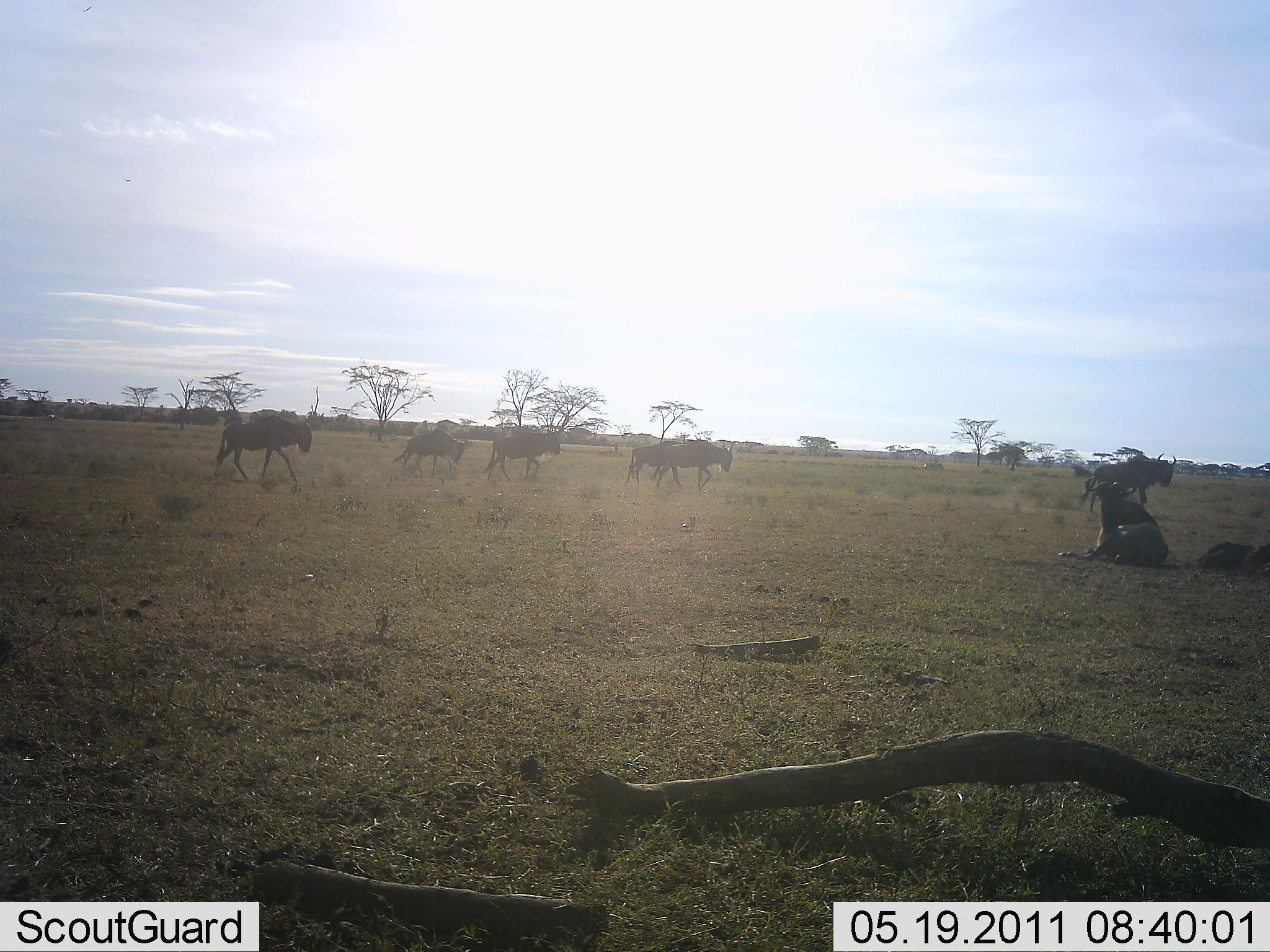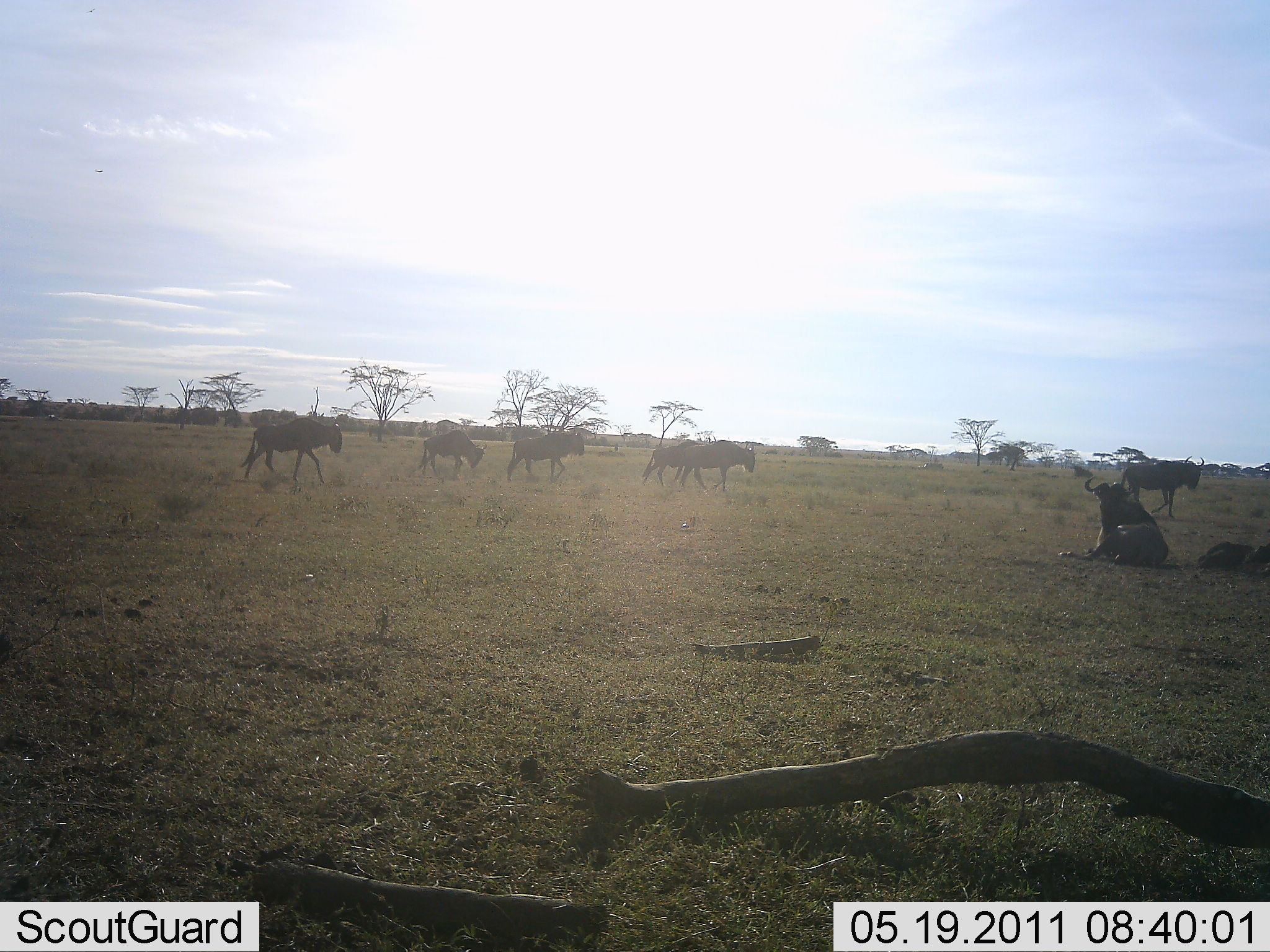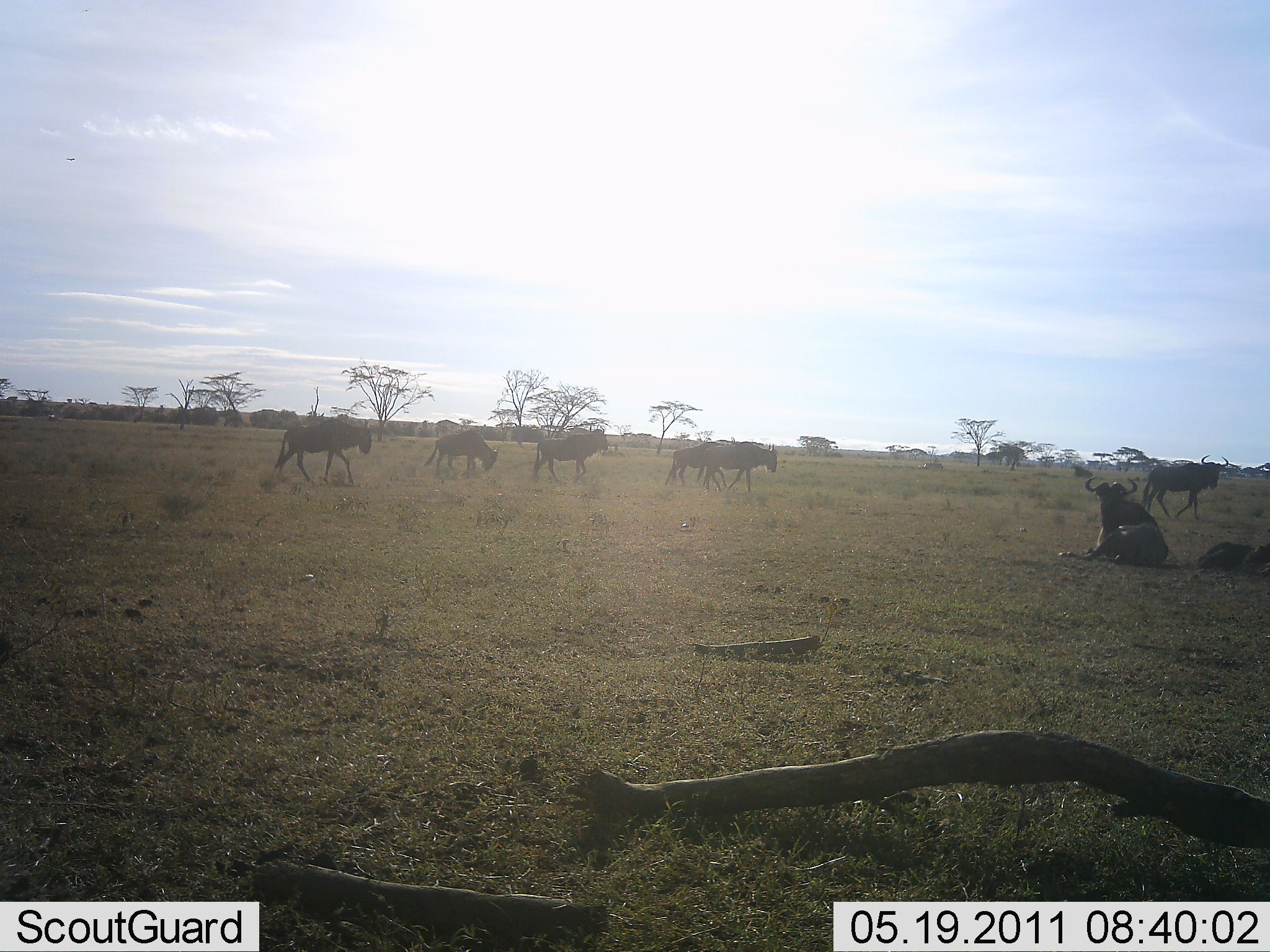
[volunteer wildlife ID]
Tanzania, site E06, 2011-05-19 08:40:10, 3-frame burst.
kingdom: Animalia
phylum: Chordata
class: Mammalia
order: Artiodactyla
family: Bovidae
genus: Connochaetes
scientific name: Connochaetes taurinus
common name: blue wildebeest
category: wildebeest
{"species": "wildebeest (blue wildebeest) (Connochaetes taurinus)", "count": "8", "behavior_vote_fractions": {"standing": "18%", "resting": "82%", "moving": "100%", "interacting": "0%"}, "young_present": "0%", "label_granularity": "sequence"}